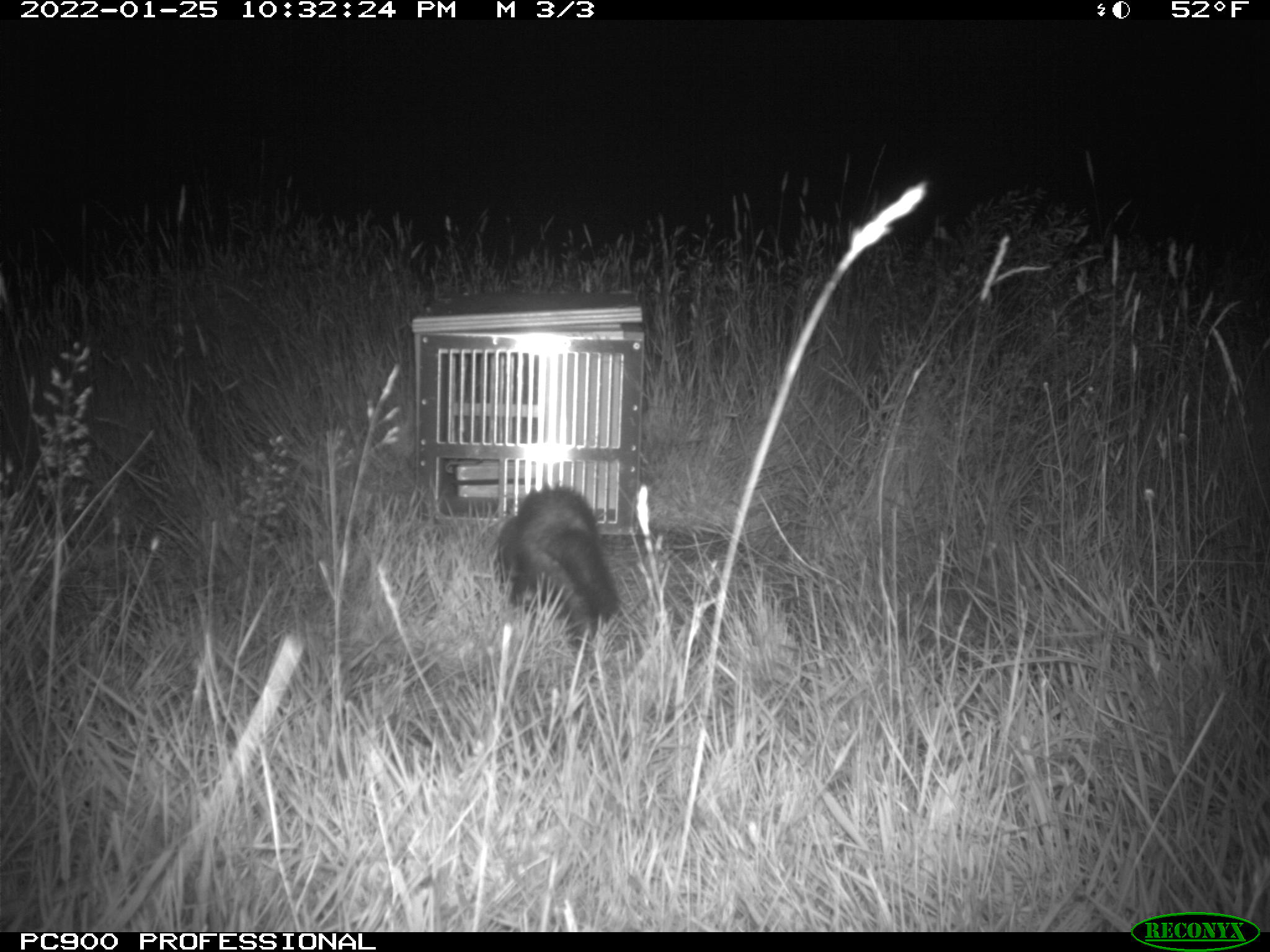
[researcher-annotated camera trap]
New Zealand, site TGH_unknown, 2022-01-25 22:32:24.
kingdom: Animalia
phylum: Chordata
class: Mammalia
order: Carnivora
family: Mustelidae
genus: Mustela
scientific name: Mustela furo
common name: ferret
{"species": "ferret (Mustela furo)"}